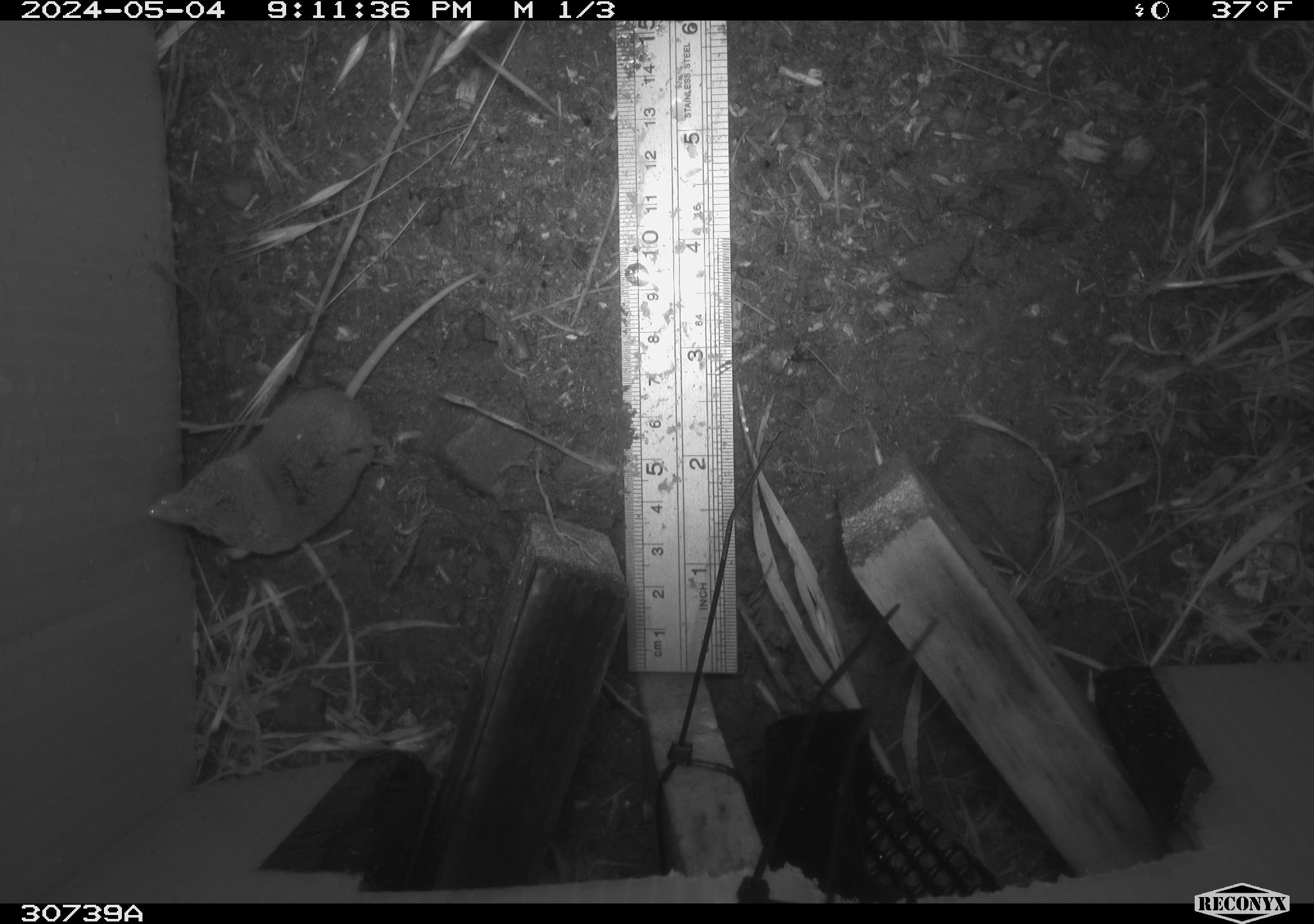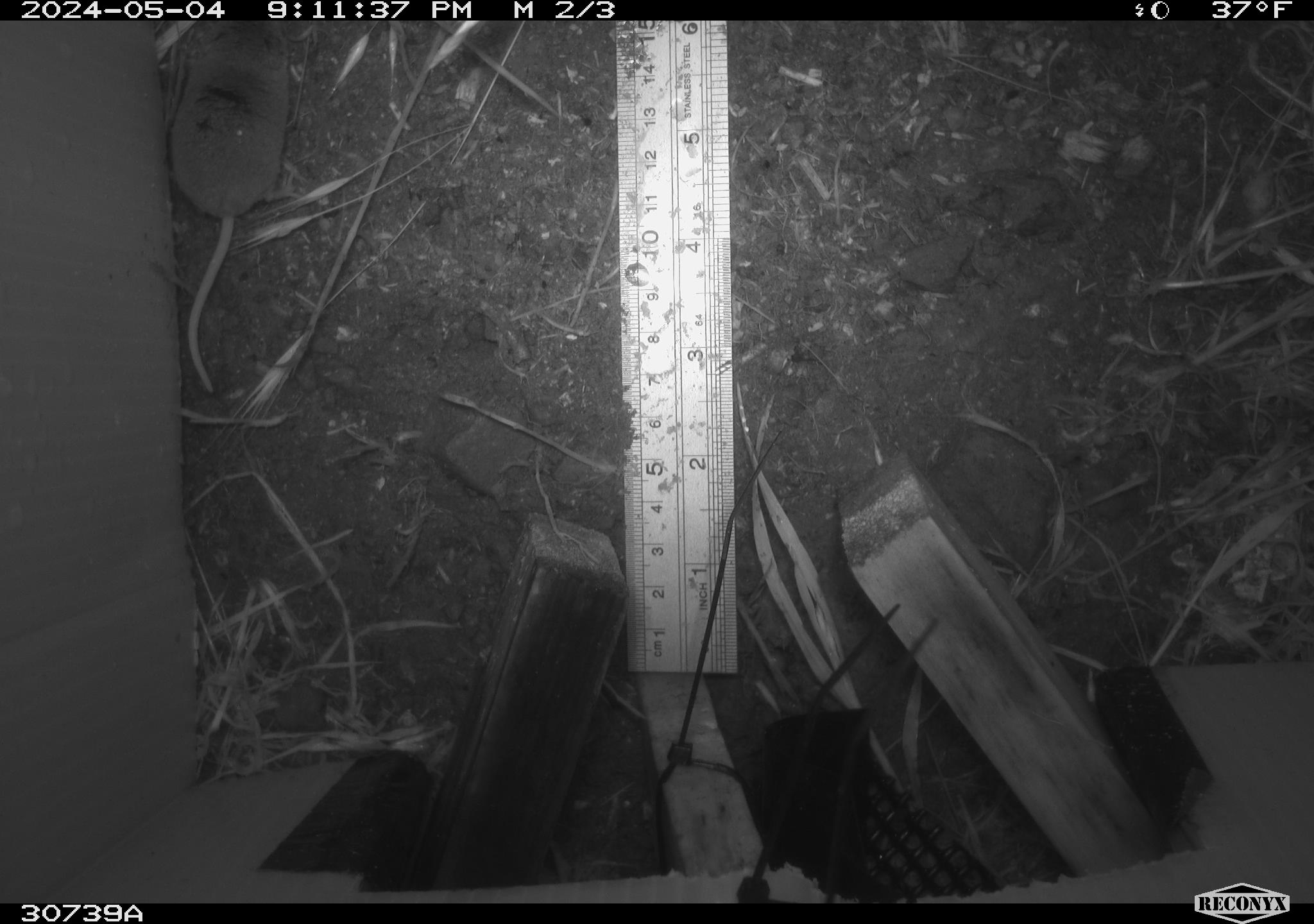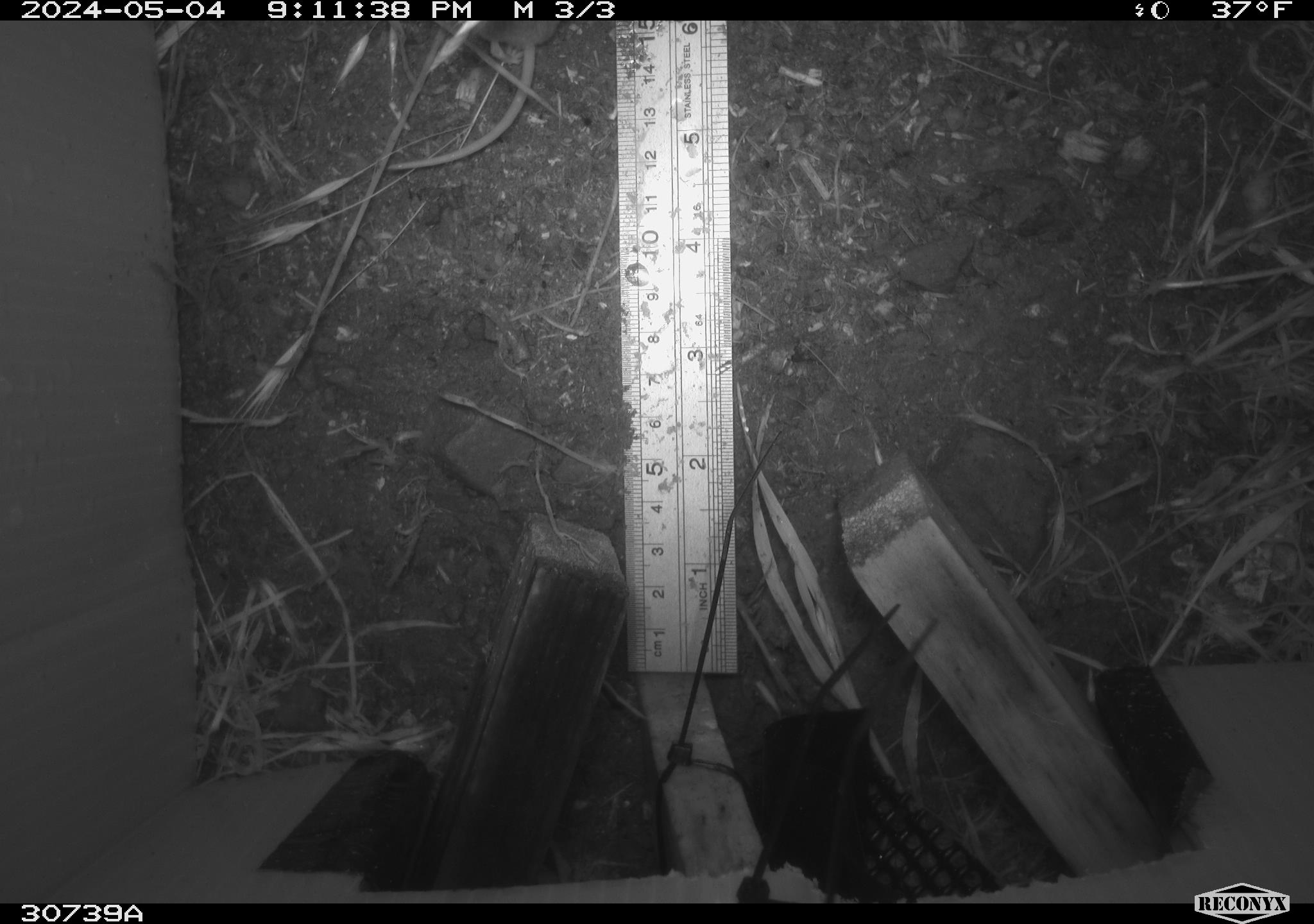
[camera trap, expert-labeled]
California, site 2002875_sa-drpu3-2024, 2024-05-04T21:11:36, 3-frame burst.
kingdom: Animalia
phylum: Chordata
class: Mammalia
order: Eulipotyphla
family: Soricidae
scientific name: Soricidae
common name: shrews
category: soricidae family